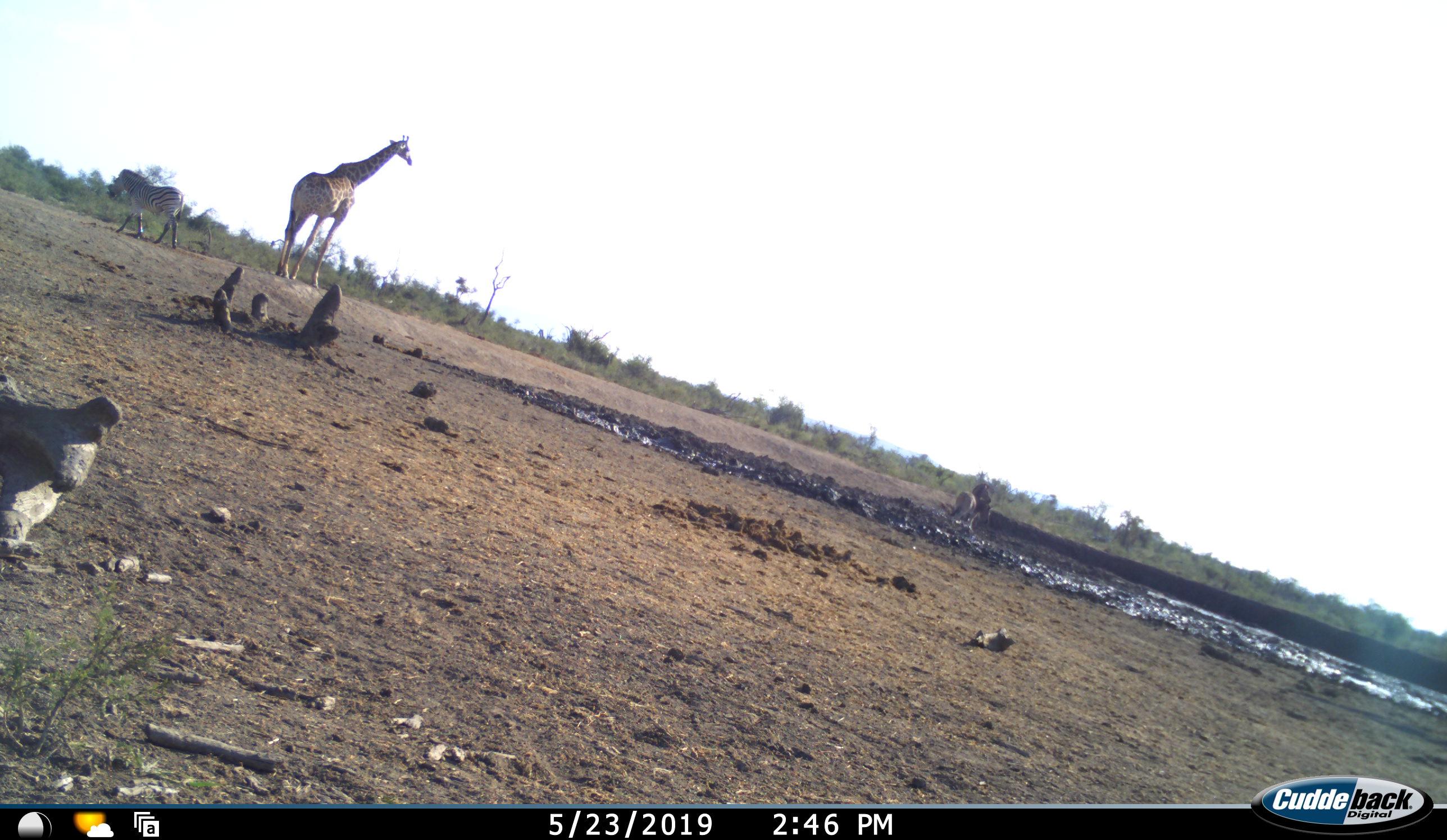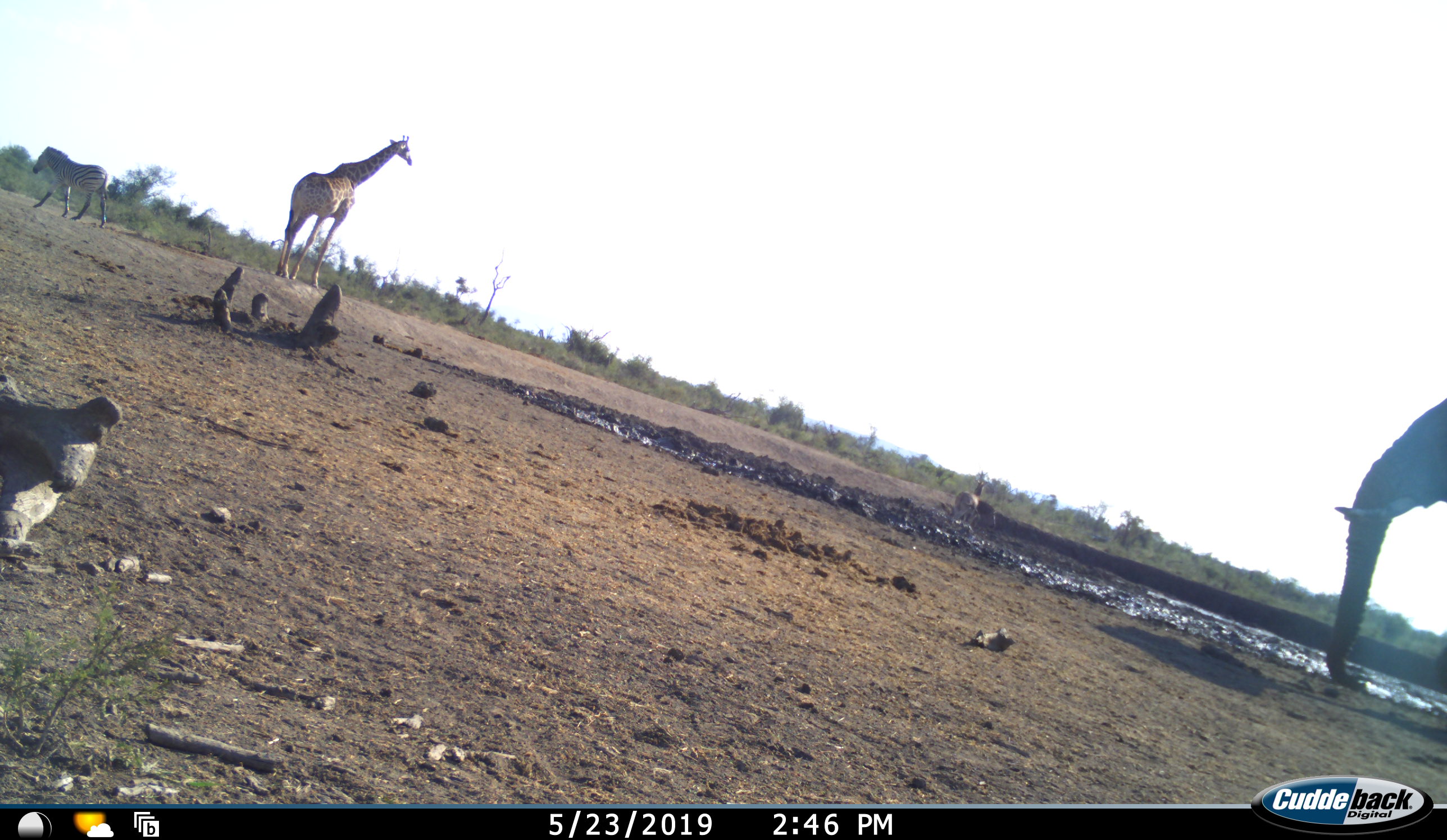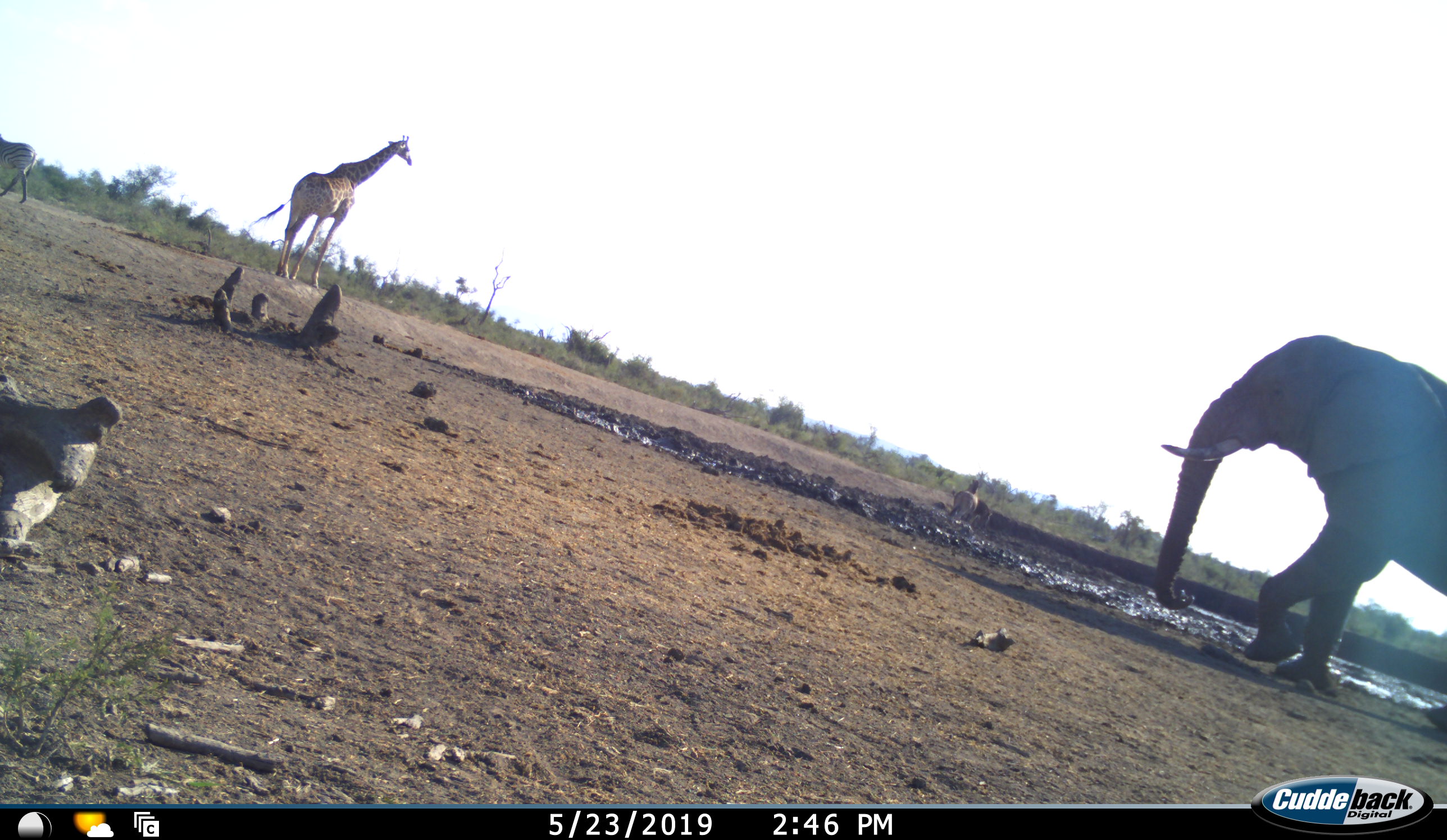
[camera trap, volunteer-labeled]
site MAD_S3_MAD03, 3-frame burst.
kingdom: Animalia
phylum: Chordata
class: Mammalia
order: Proboscidea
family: Elephantidae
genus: Loxodonta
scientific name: Loxodonta africana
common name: african bush elephant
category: elephant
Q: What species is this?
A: Elephant (african bush elephant) (Loxodonta africana).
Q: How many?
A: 1.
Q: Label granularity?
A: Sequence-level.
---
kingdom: Animalia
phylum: Chordata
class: Mammalia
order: Artiodactyla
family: Giraffidae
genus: Giraffa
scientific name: Giraffa camelopardalis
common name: giraffe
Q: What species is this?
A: Giraffe (Giraffa camelopardalis).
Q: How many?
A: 1.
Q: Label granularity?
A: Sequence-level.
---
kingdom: Animalia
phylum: Chordata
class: Mammalia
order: Perissodactyla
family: Equidae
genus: Equus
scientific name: Equus quagga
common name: plains zebra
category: zebraplains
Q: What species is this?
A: Zebraplains (plains zebra) (Equus quagga).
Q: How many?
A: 2.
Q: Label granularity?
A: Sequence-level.